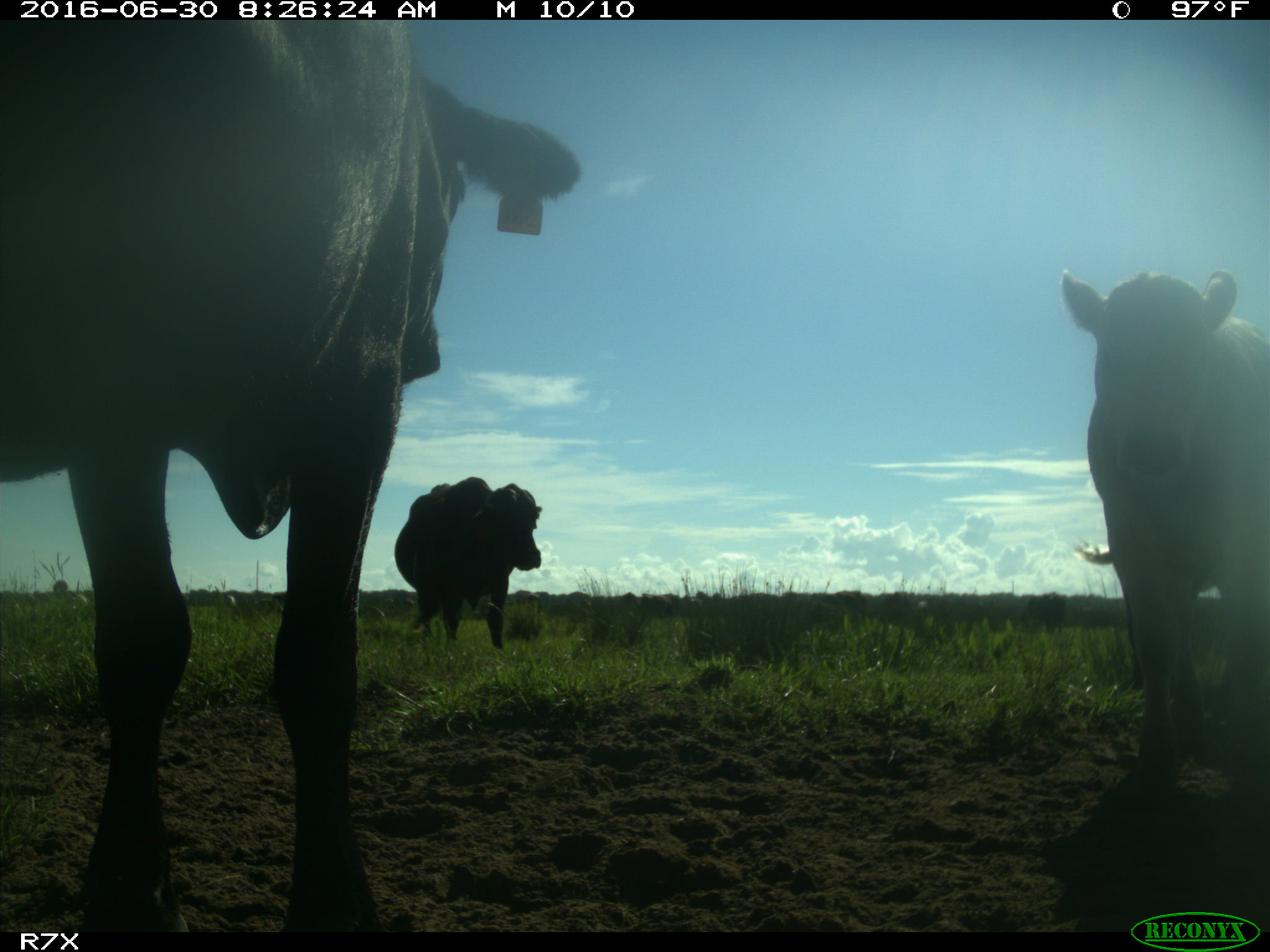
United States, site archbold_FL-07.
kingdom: Animalia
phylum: Chordata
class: Mammalia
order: Artiodactyla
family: Bovidae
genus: Bos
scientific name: Bos taurus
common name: domestic cow